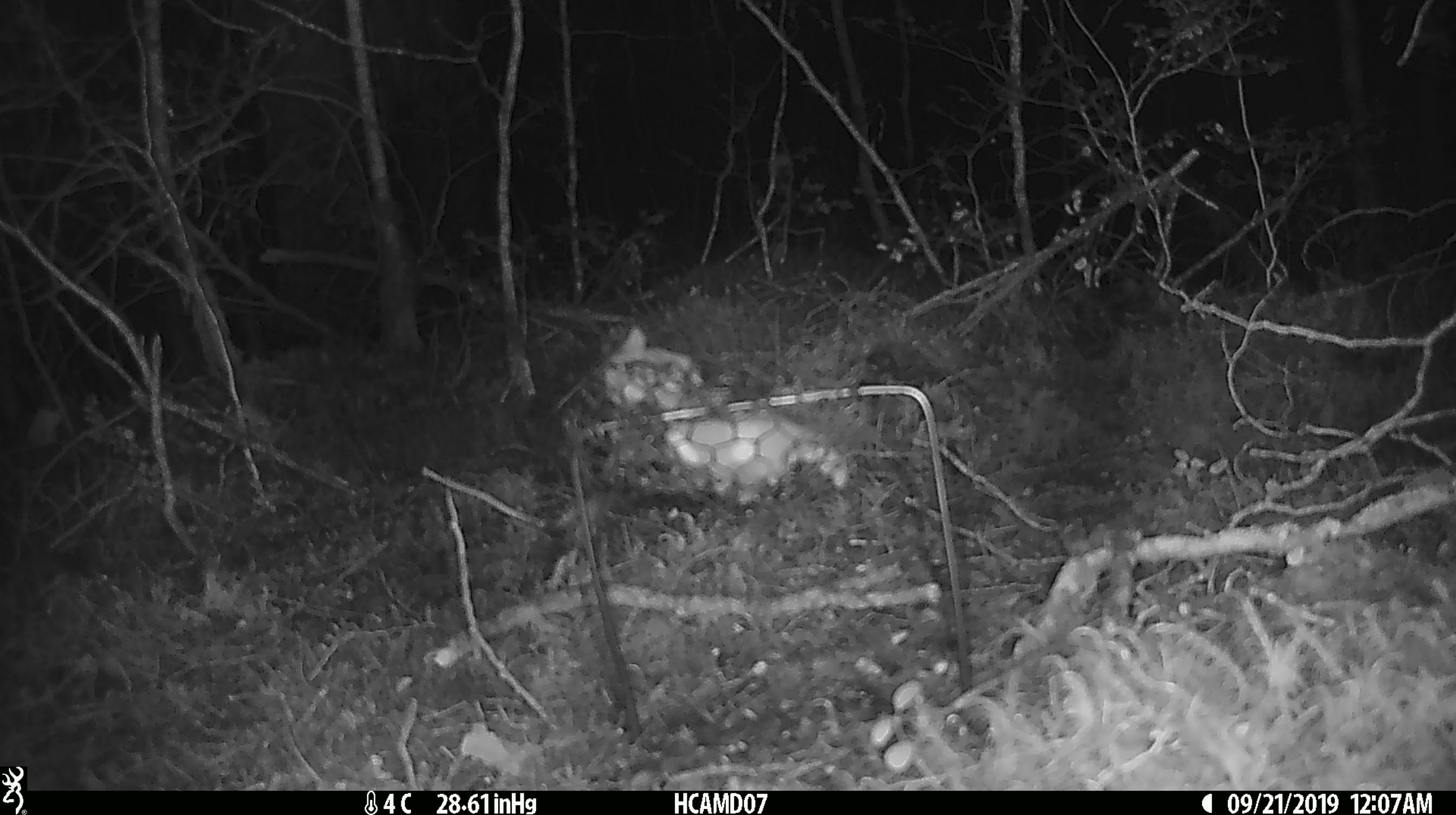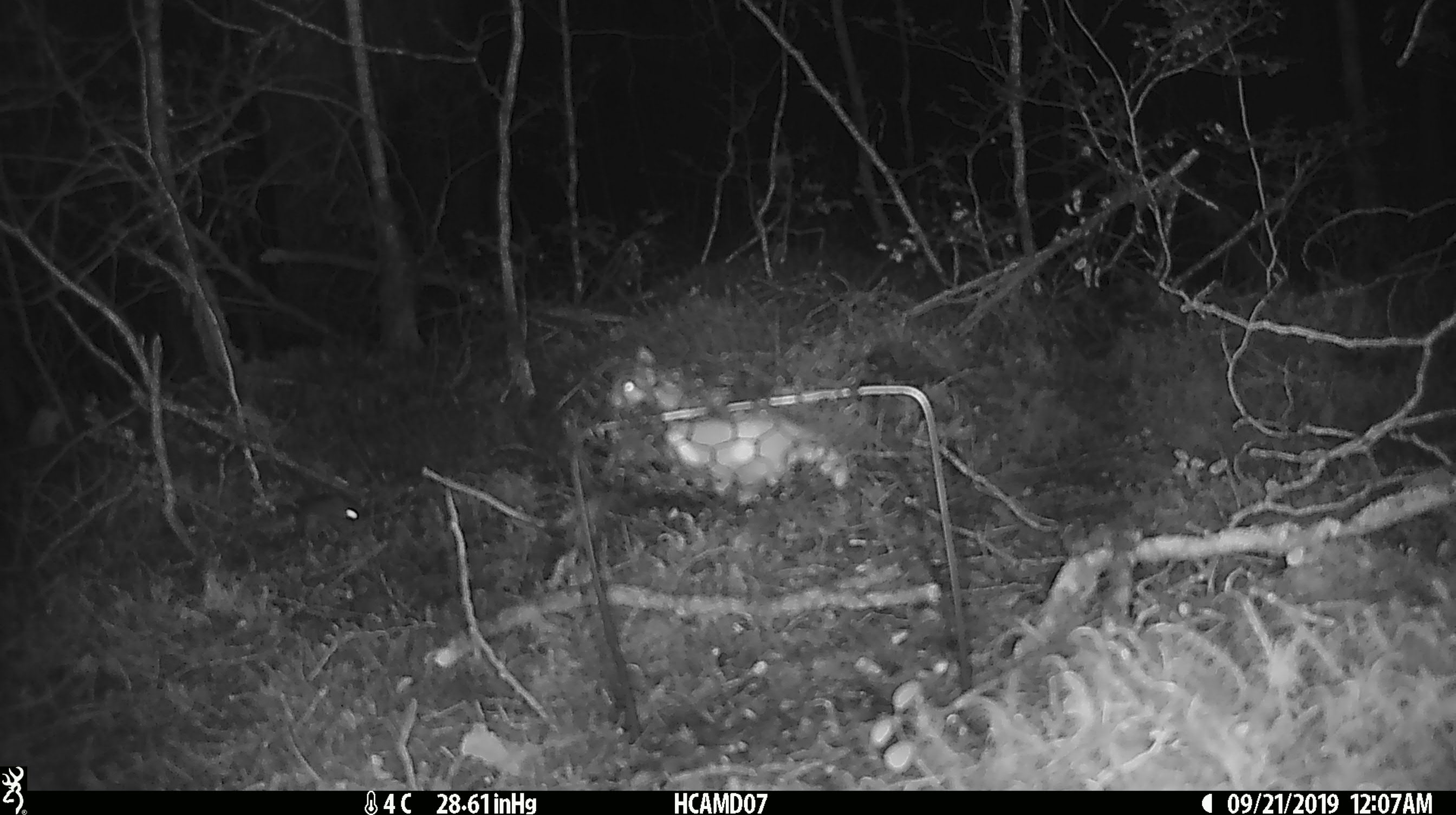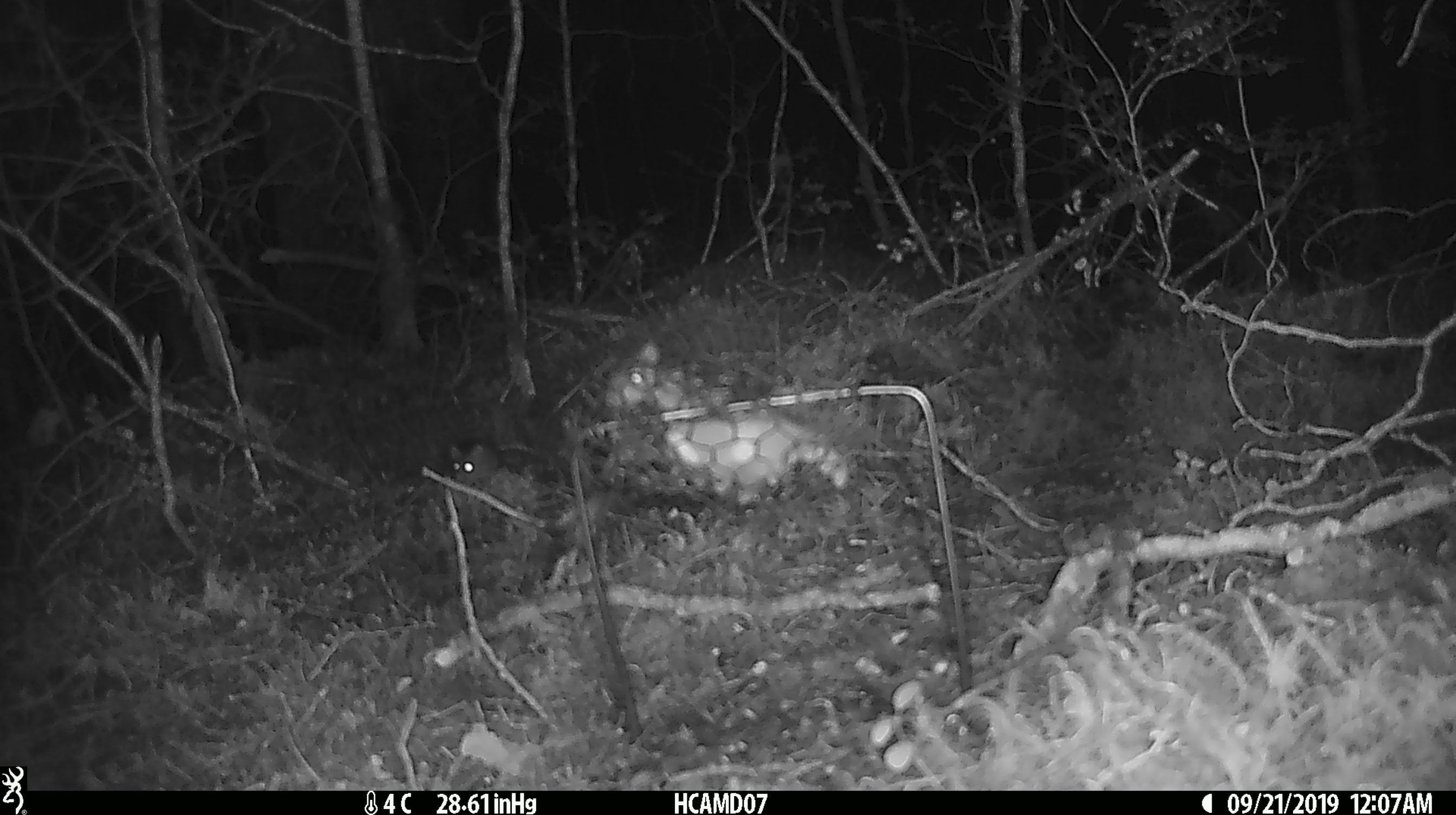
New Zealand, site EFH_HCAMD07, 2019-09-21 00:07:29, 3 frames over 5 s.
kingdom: Animalia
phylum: Chordata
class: Mammalia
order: Rodentia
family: Muridae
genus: Mus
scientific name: Mus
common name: mouse